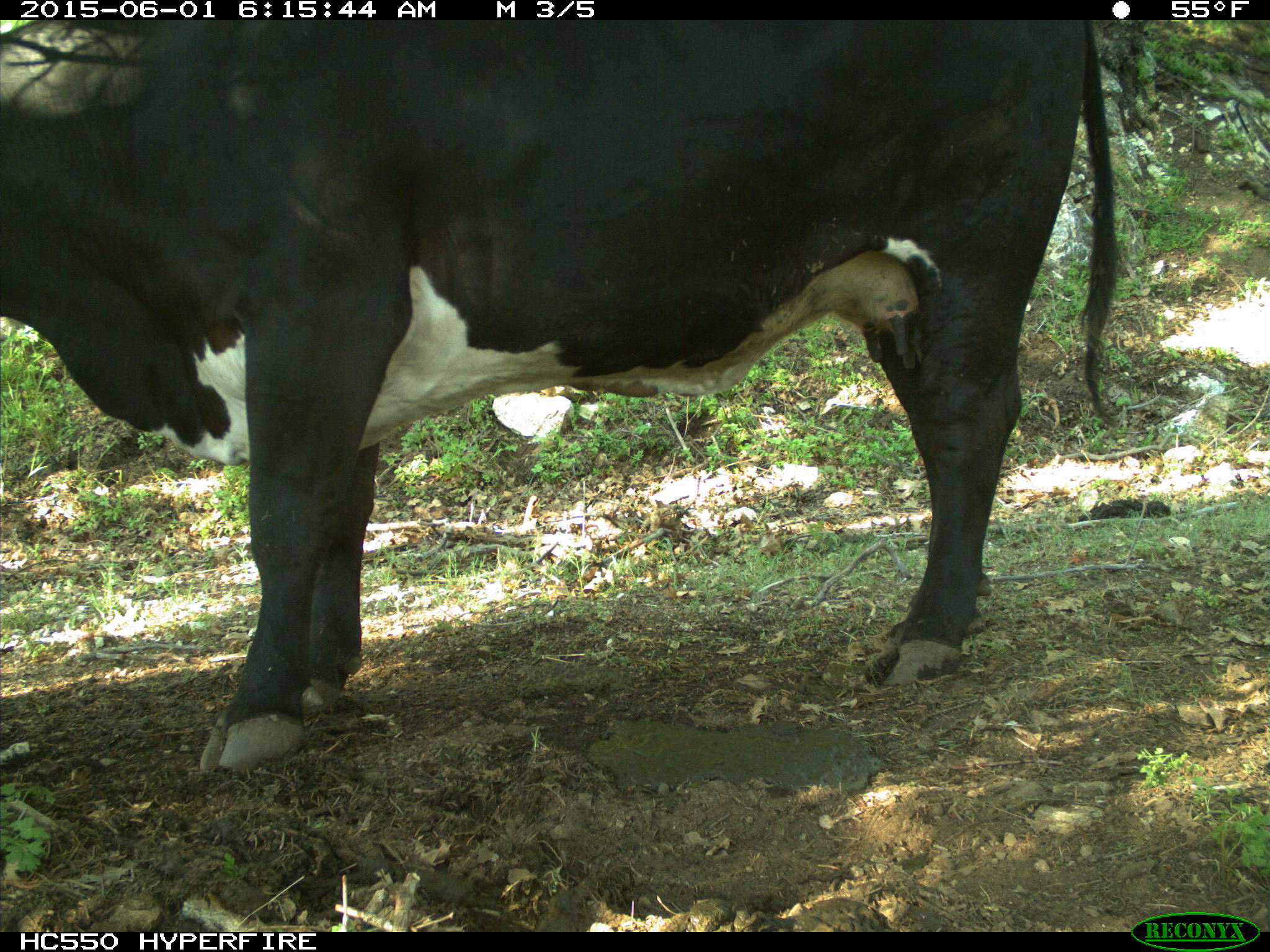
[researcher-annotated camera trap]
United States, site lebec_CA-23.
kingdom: Animalia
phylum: Chordata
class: Mammalia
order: Artiodactyla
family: Bovidae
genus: Bos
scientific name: Bos taurus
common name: domestic cow